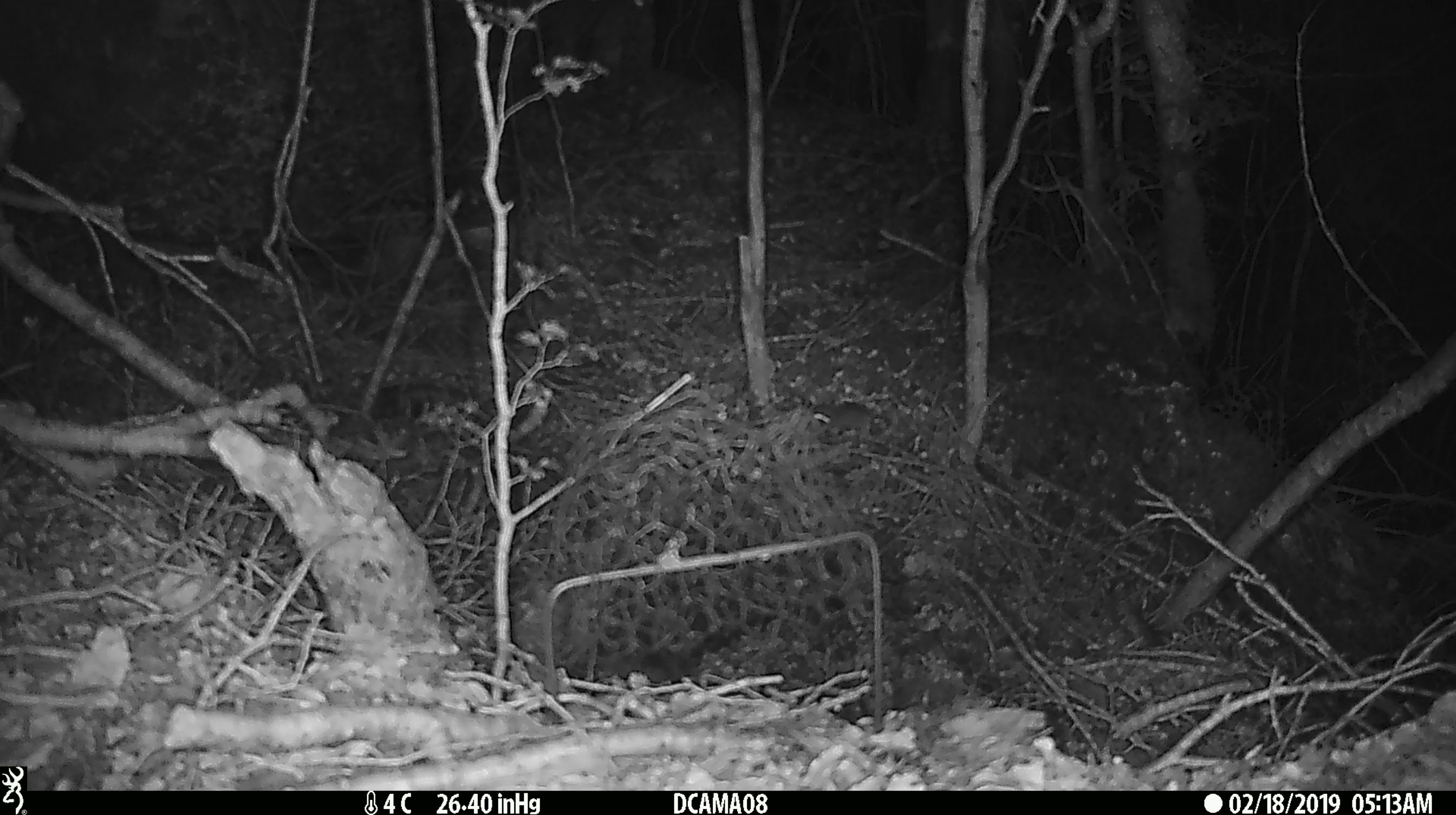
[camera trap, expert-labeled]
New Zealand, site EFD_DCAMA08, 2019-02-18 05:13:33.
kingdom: Animalia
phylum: Chordata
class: Mammalia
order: Rodentia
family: Muridae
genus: Mus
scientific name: Mus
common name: mouse